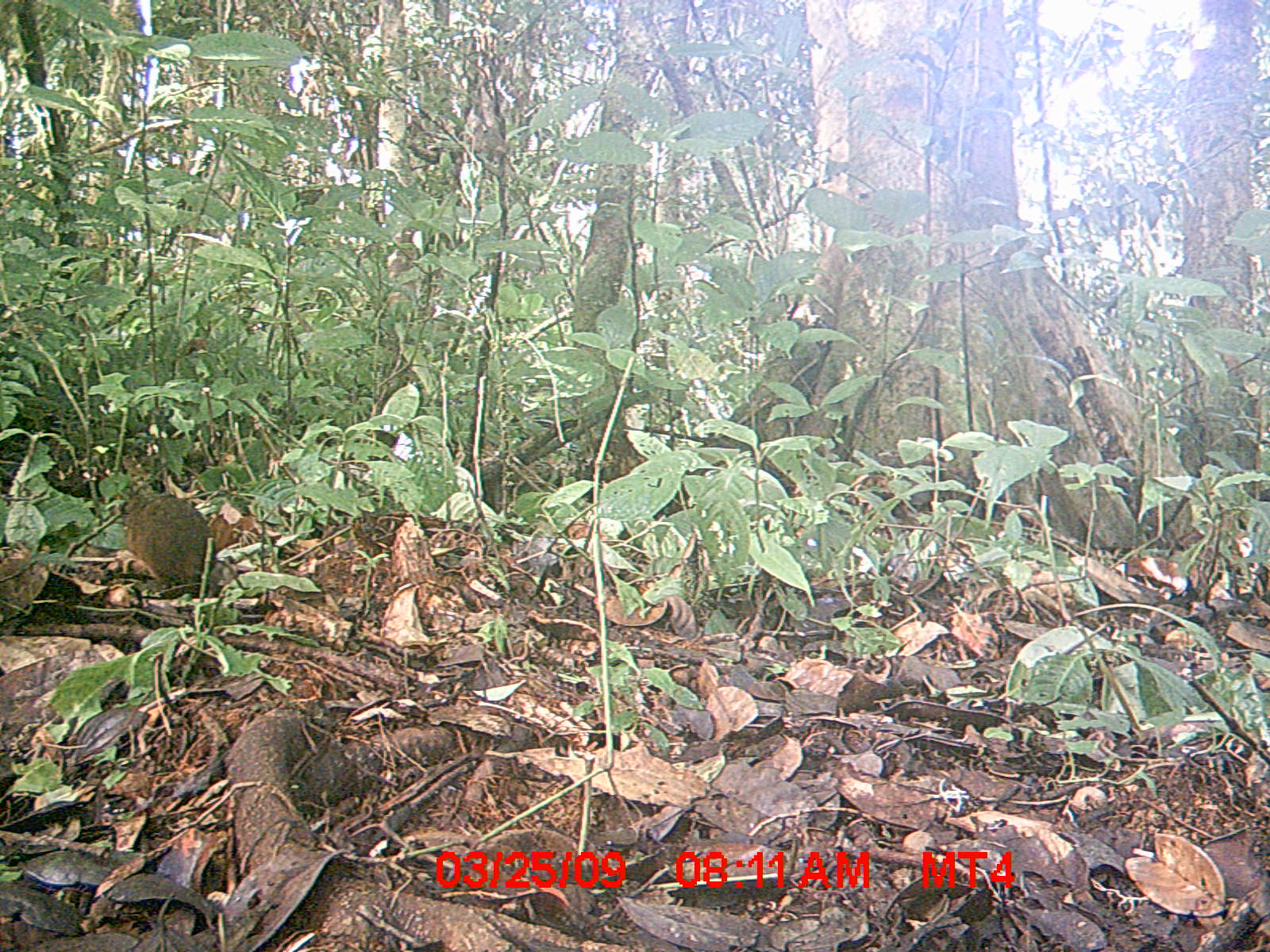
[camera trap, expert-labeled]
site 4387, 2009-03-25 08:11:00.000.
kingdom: Animalia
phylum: Chordata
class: Mammalia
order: Rodentia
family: Nesomyidae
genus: Nesomys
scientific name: Nesomys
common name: nesomys rodents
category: nesomys sp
Nesomys sp (nesomys rodents) (Nesomys), count 1.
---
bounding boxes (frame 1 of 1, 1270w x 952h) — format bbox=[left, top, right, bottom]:
nesomys sp: bbox=[123, 492, 216, 592]